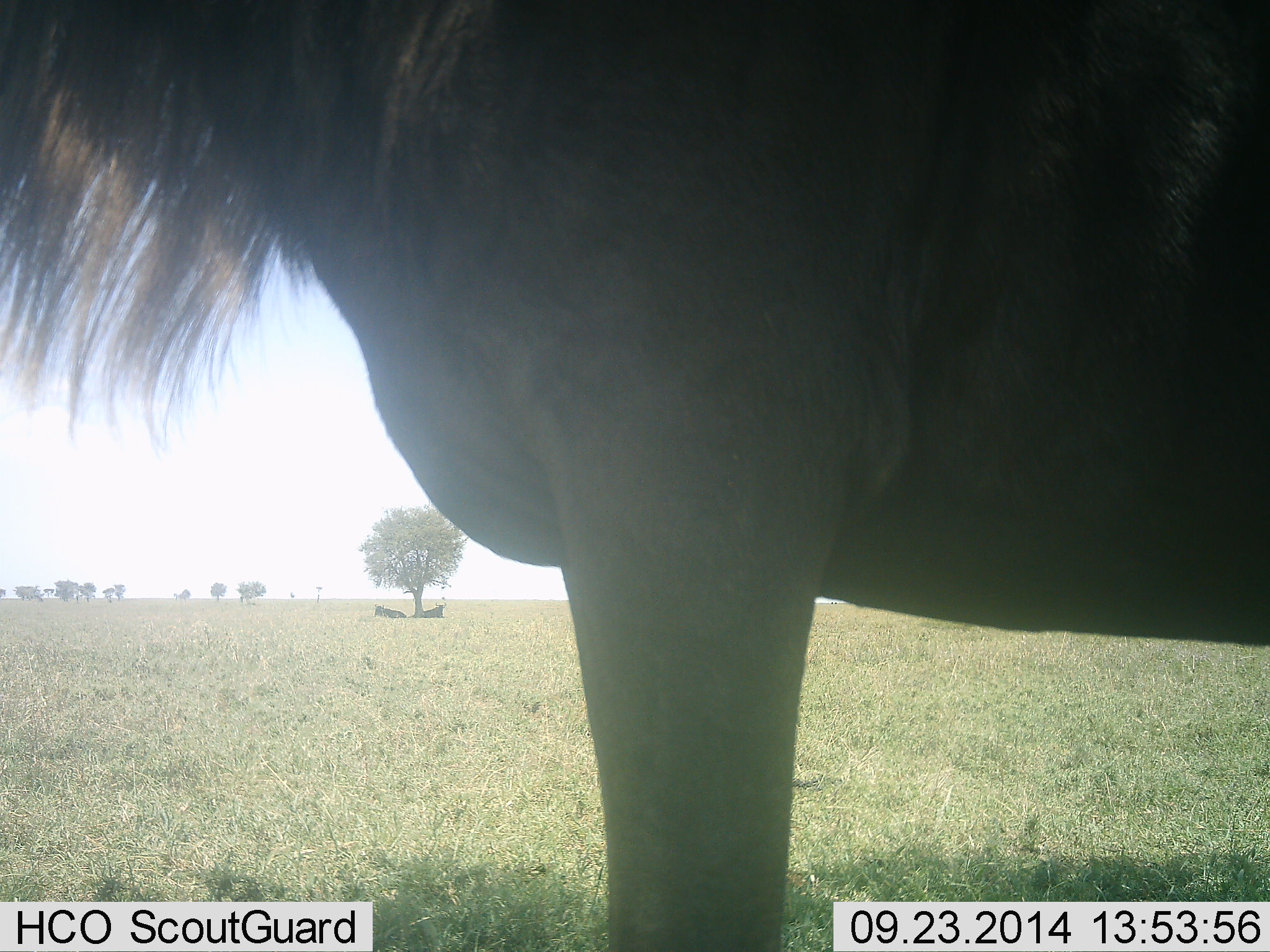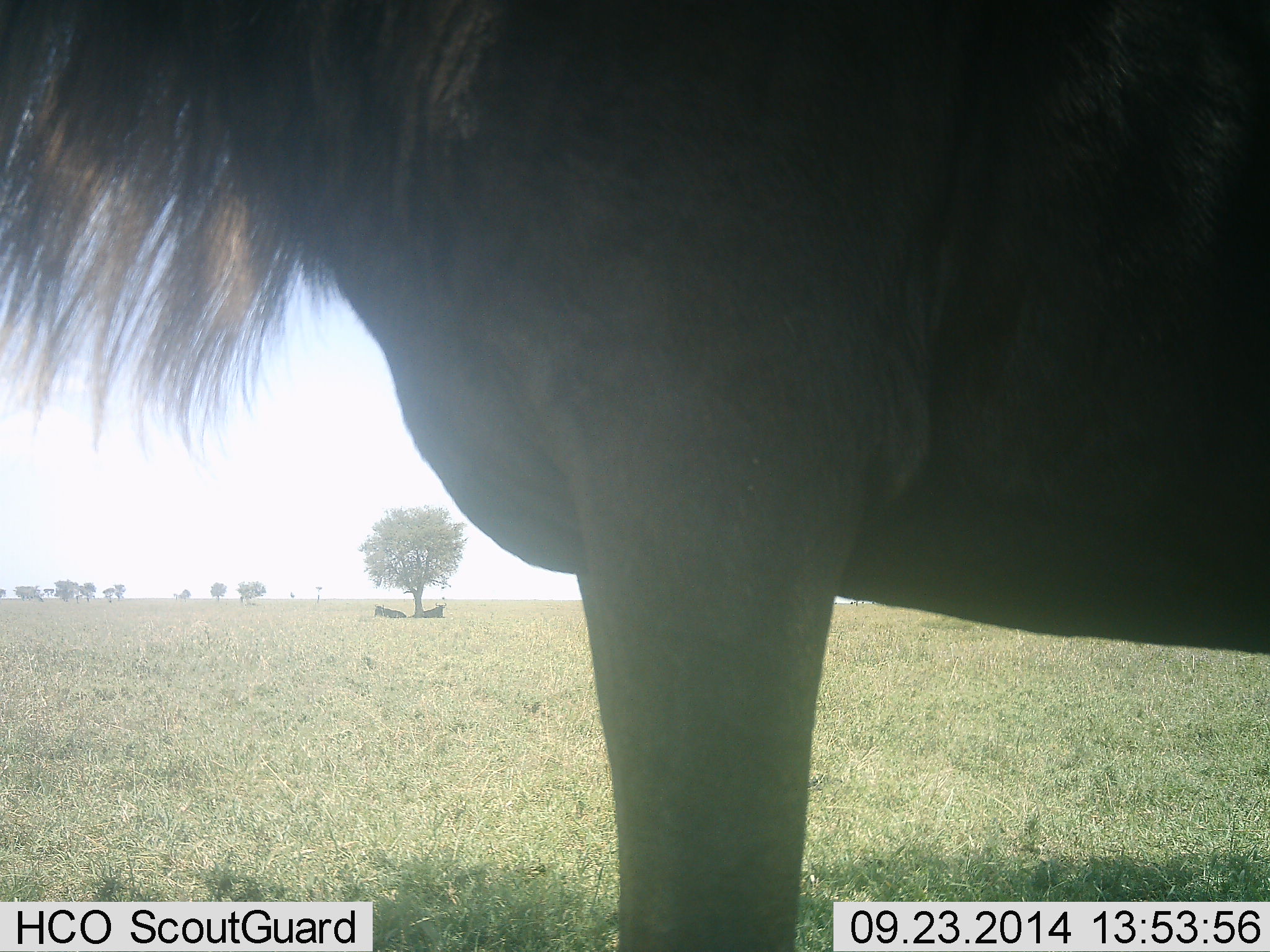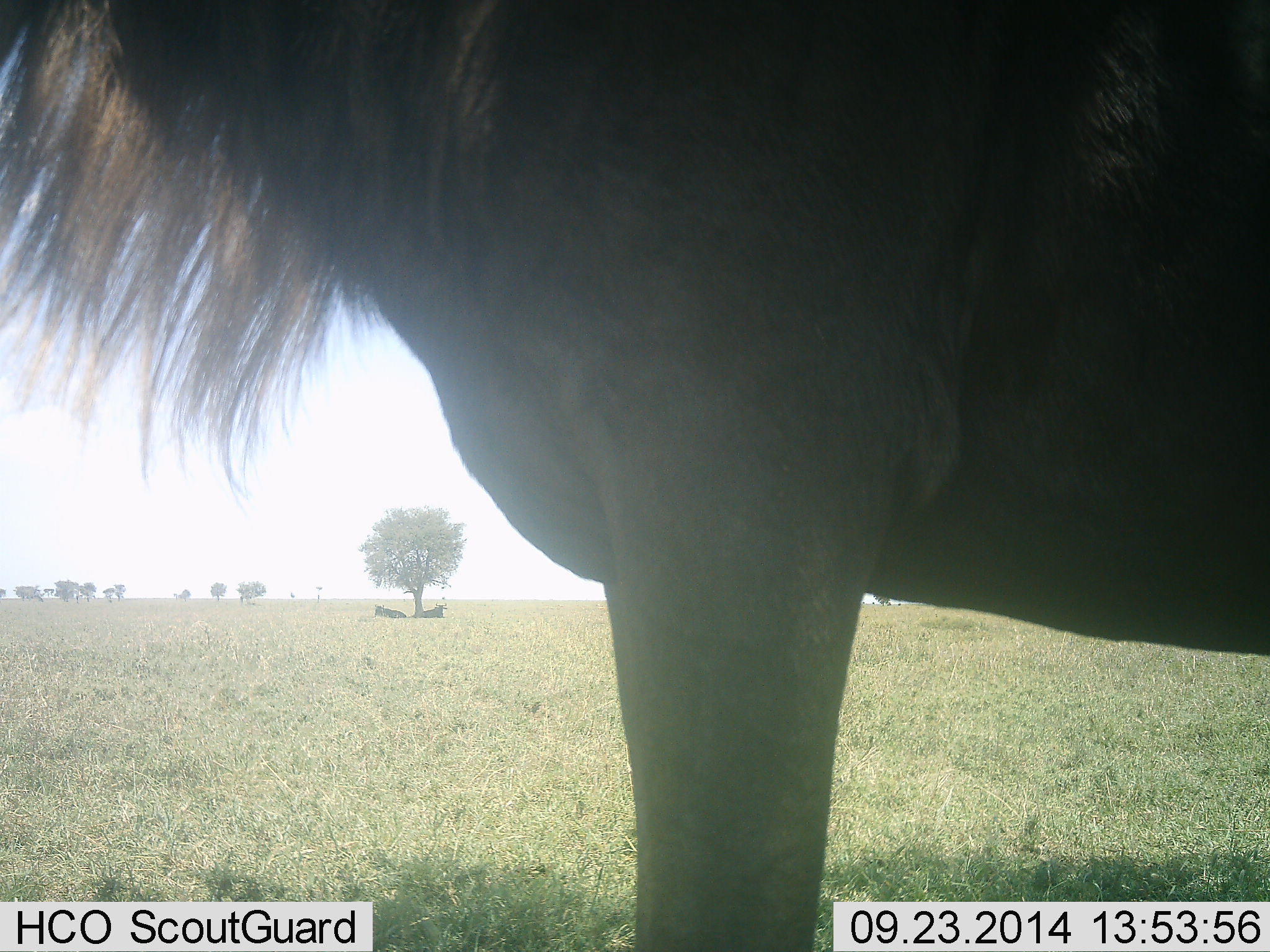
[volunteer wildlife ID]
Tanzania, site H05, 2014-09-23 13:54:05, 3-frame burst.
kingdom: Animalia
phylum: Chordata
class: Mammalia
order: Artiodactyla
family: Bovidae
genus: Connochaetes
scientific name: Connochaetes taurinus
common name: blue wildebeest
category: wildebeest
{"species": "wildebeest (blue wildebeest) (Connochaetes taurinus)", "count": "1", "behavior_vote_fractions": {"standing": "80%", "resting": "30%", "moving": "10%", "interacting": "0%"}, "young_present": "0%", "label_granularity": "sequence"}